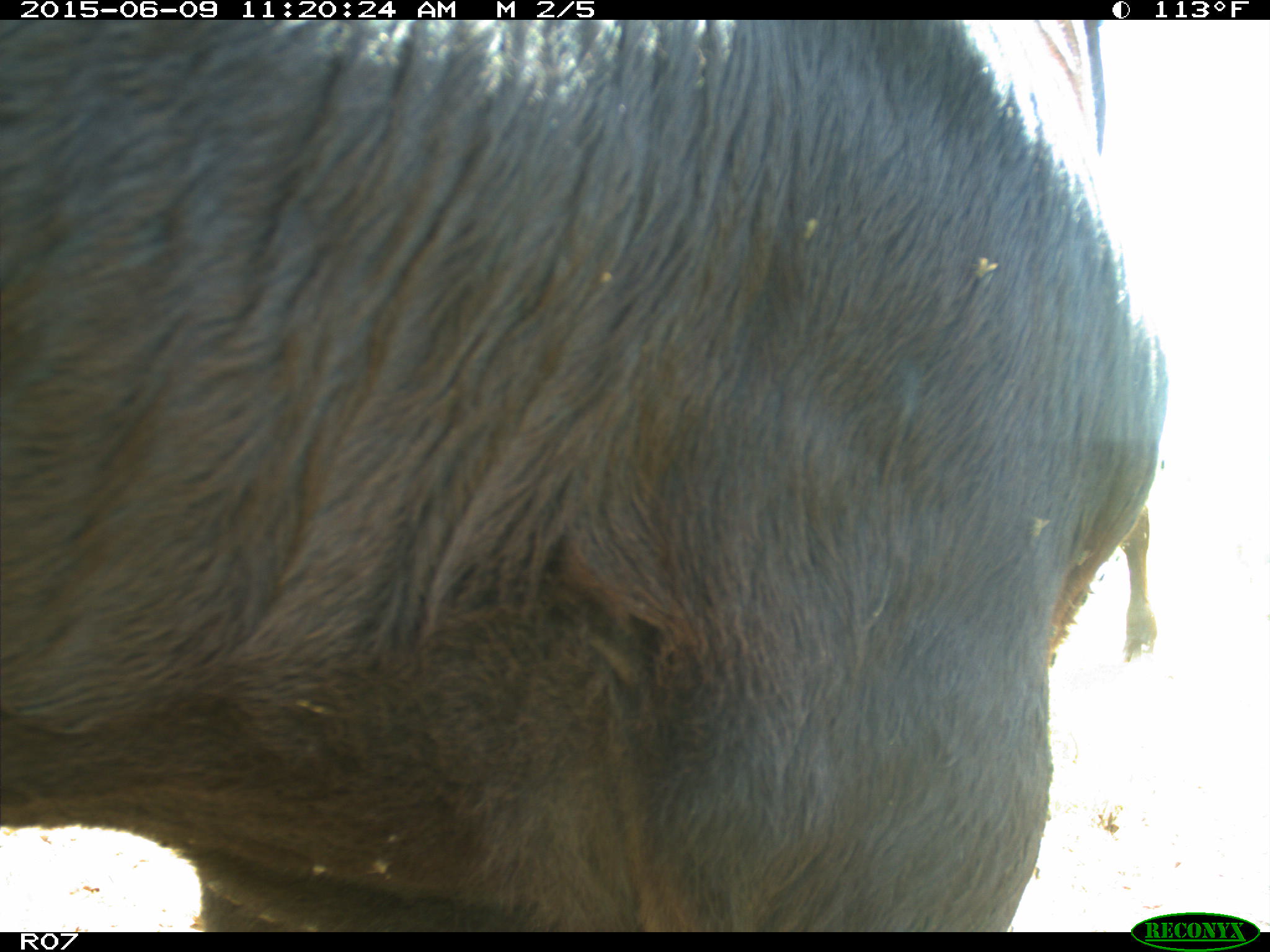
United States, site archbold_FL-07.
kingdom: Animalia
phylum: Chordata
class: Mammalia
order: Artiodactyla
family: Bovidae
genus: Bos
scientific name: Bos taurus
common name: domestic cow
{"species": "Bos taurus (domestic cow)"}